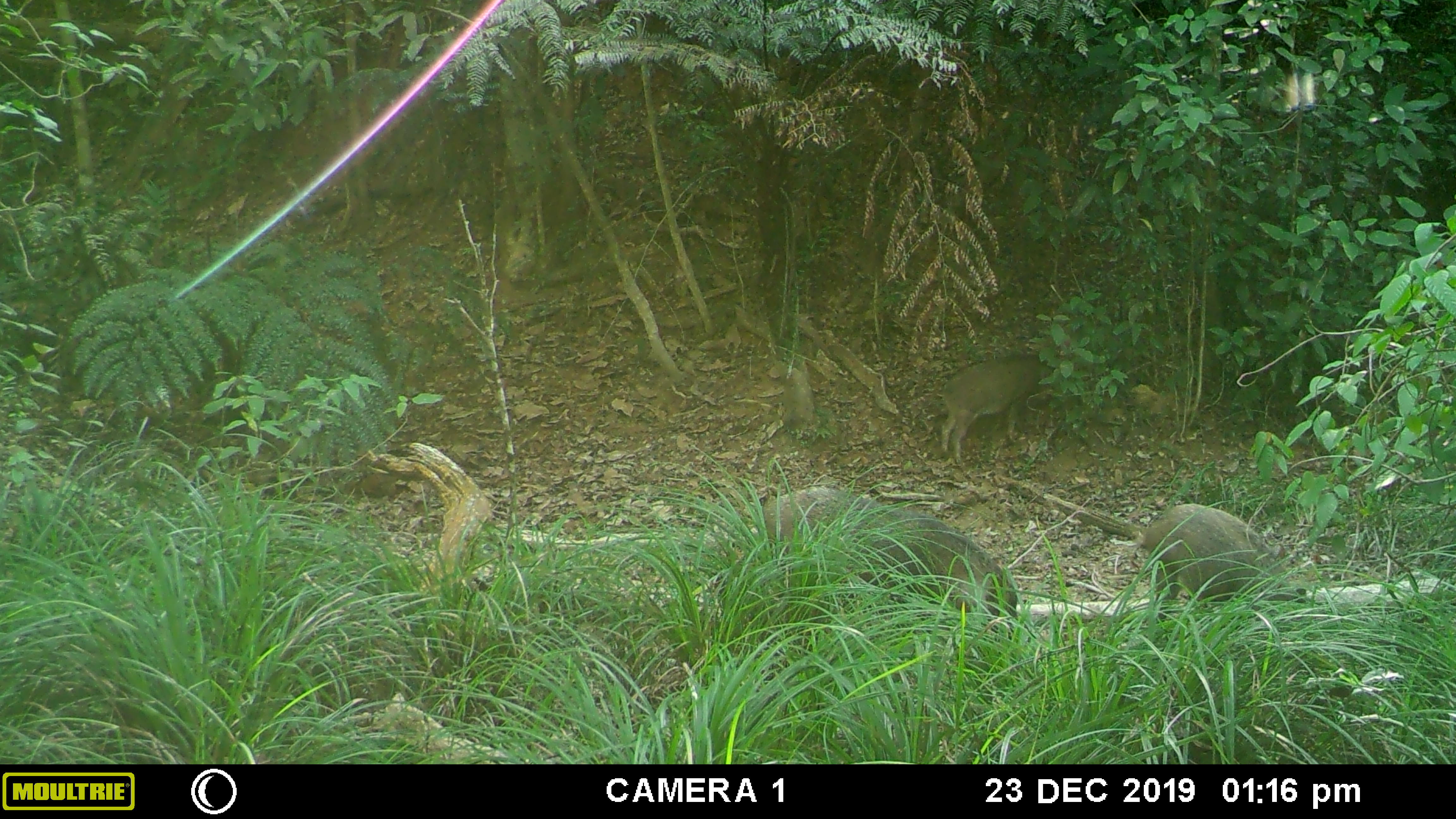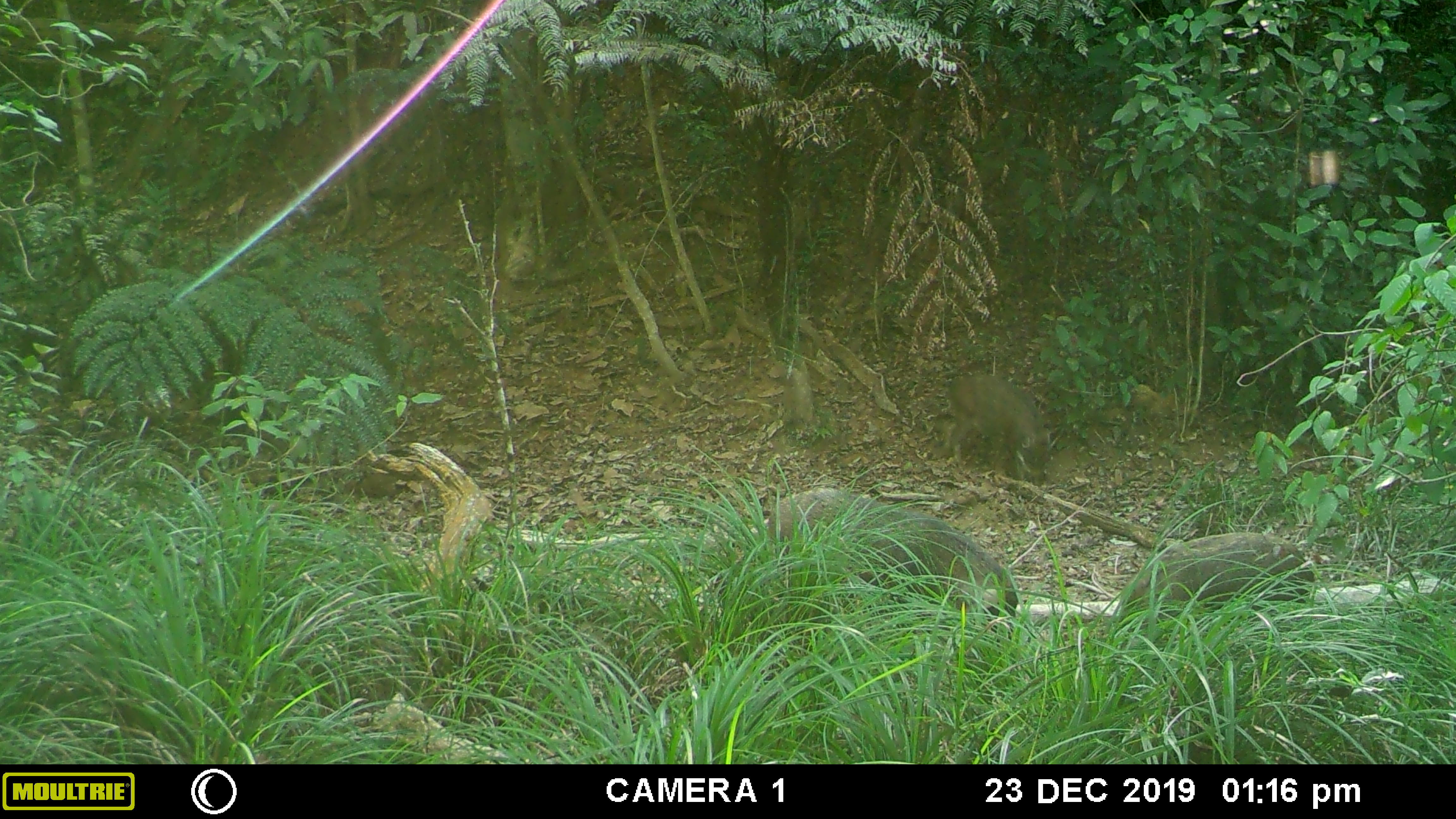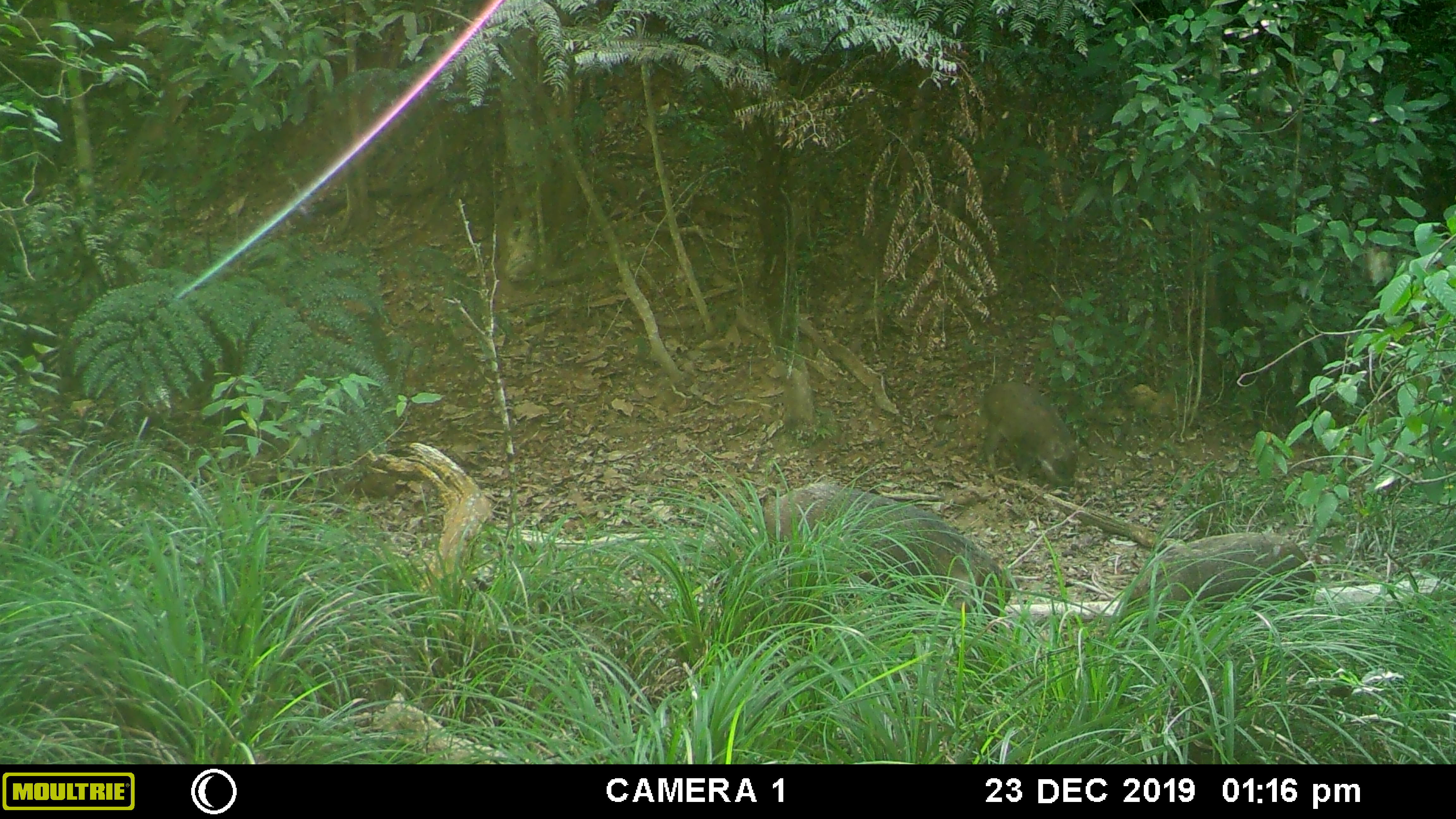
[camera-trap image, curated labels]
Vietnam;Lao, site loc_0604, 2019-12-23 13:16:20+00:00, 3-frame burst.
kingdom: Animalia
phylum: Chordata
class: Mammalia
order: Artiodactyla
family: Suidae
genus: Sus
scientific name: Sus scrofa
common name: eurasian wild pig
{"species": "eurasian wild pig (Sus scrofa)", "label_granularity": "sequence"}